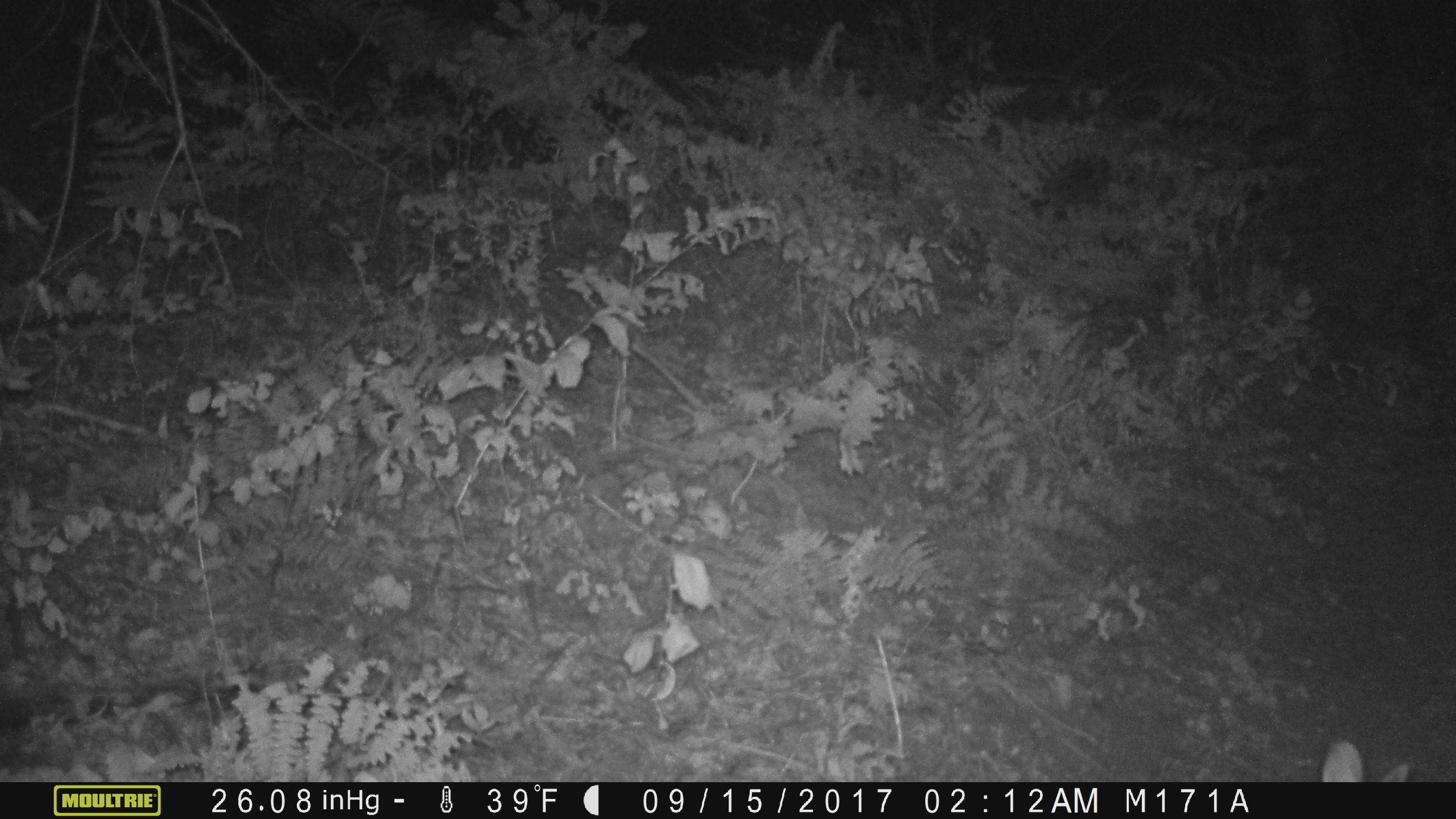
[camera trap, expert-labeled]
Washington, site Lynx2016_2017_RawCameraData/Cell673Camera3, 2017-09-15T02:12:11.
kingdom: Animalia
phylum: Chordata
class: Mammalia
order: Lagomorpha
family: Leporidae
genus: Lepus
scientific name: Lepus americanus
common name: snowshoe hare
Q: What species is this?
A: Lepus americanus (snowshoe hare).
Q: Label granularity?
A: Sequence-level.